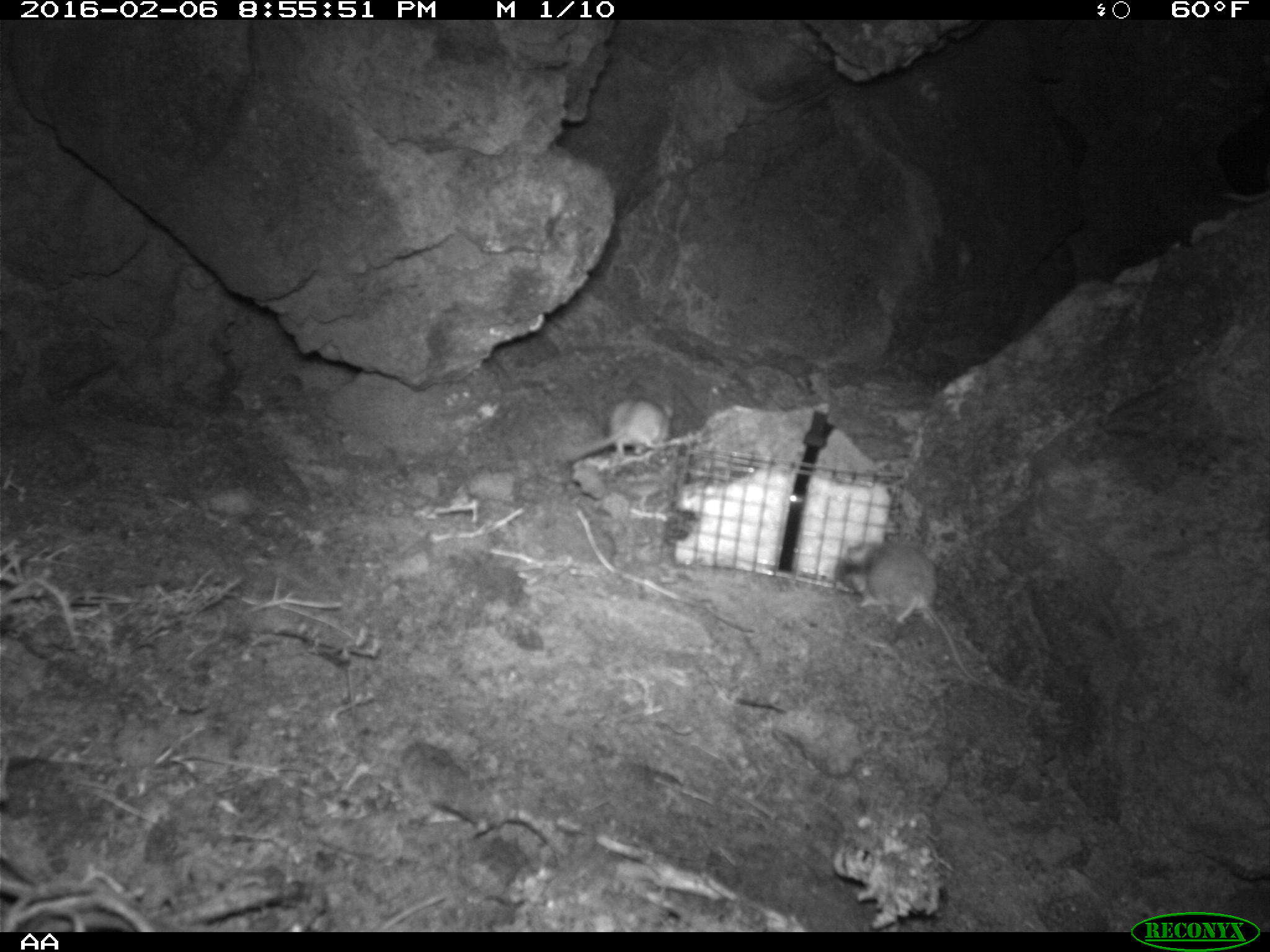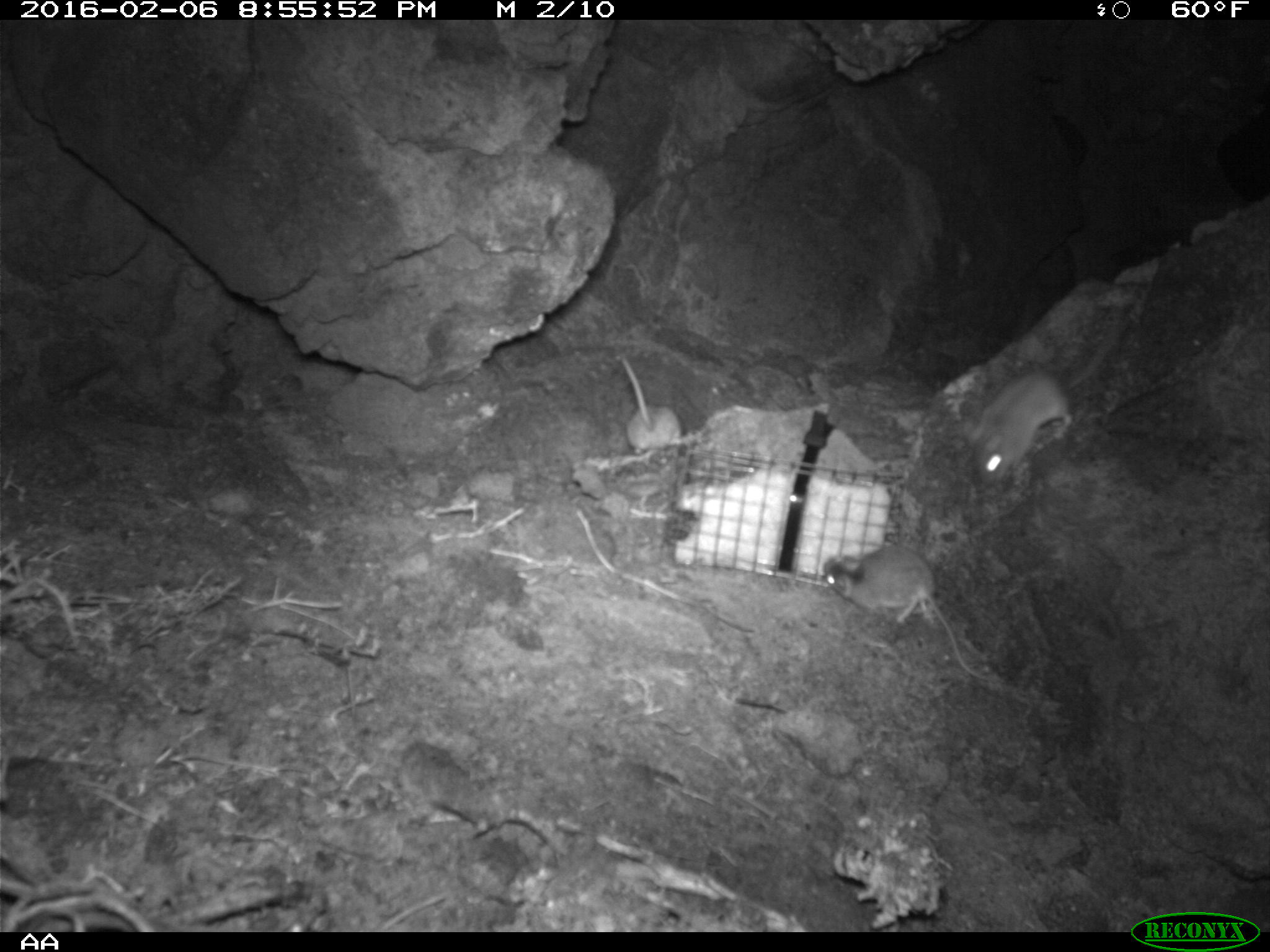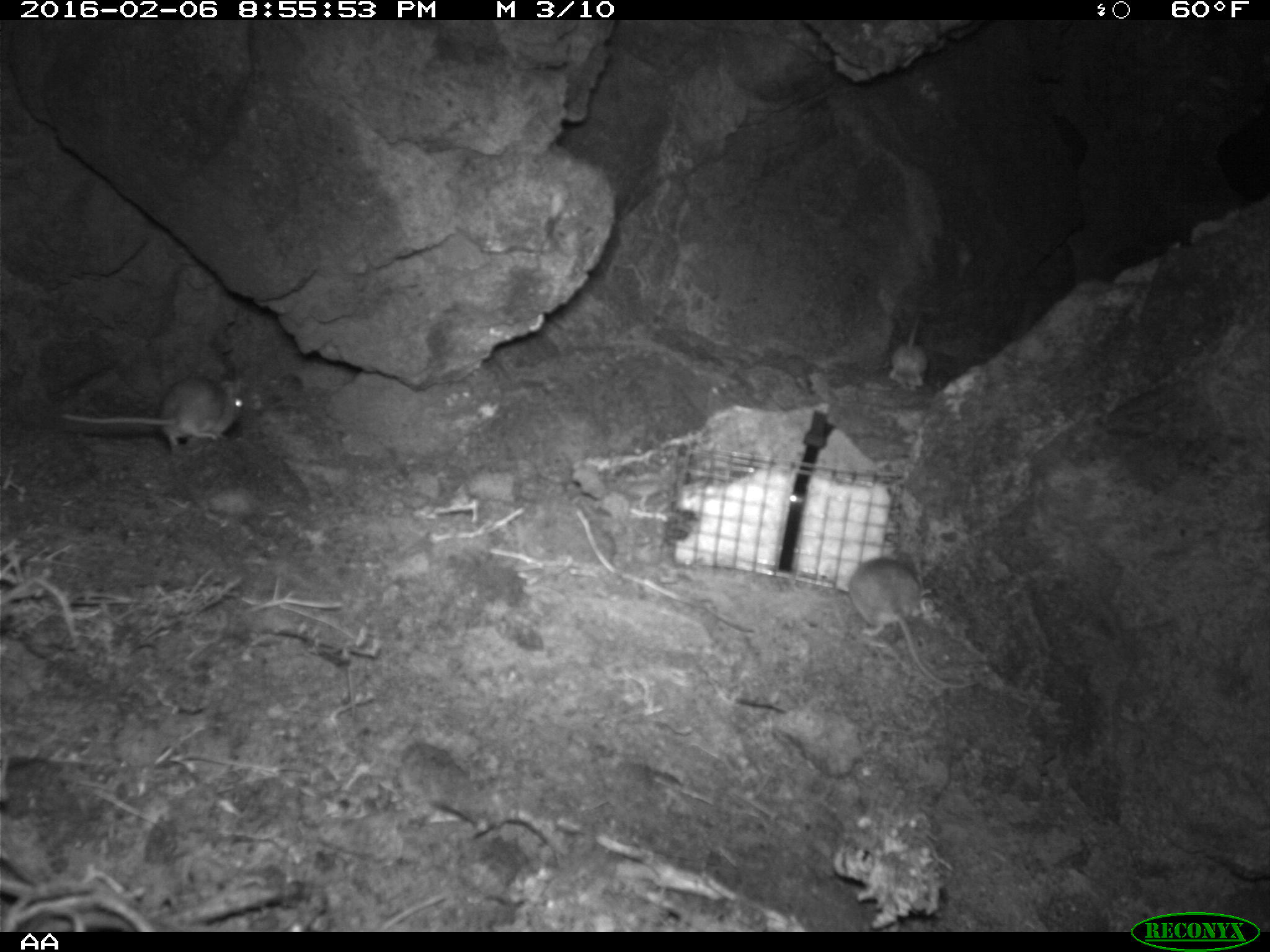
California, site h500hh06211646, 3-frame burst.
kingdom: Animalia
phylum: Chordata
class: Mammalia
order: Rodentia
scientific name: Rodentia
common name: rodent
Rodent (Rodentia).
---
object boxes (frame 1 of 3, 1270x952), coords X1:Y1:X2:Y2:
rodent: 834:537:980:684; 556:396:673:461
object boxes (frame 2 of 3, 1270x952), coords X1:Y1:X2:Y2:
rodent: 964:301:1124:484; 823:546:990:679; 620:356:690:453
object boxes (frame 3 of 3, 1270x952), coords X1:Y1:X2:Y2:
rodent: 847:556:980:689; 60:374:244:451